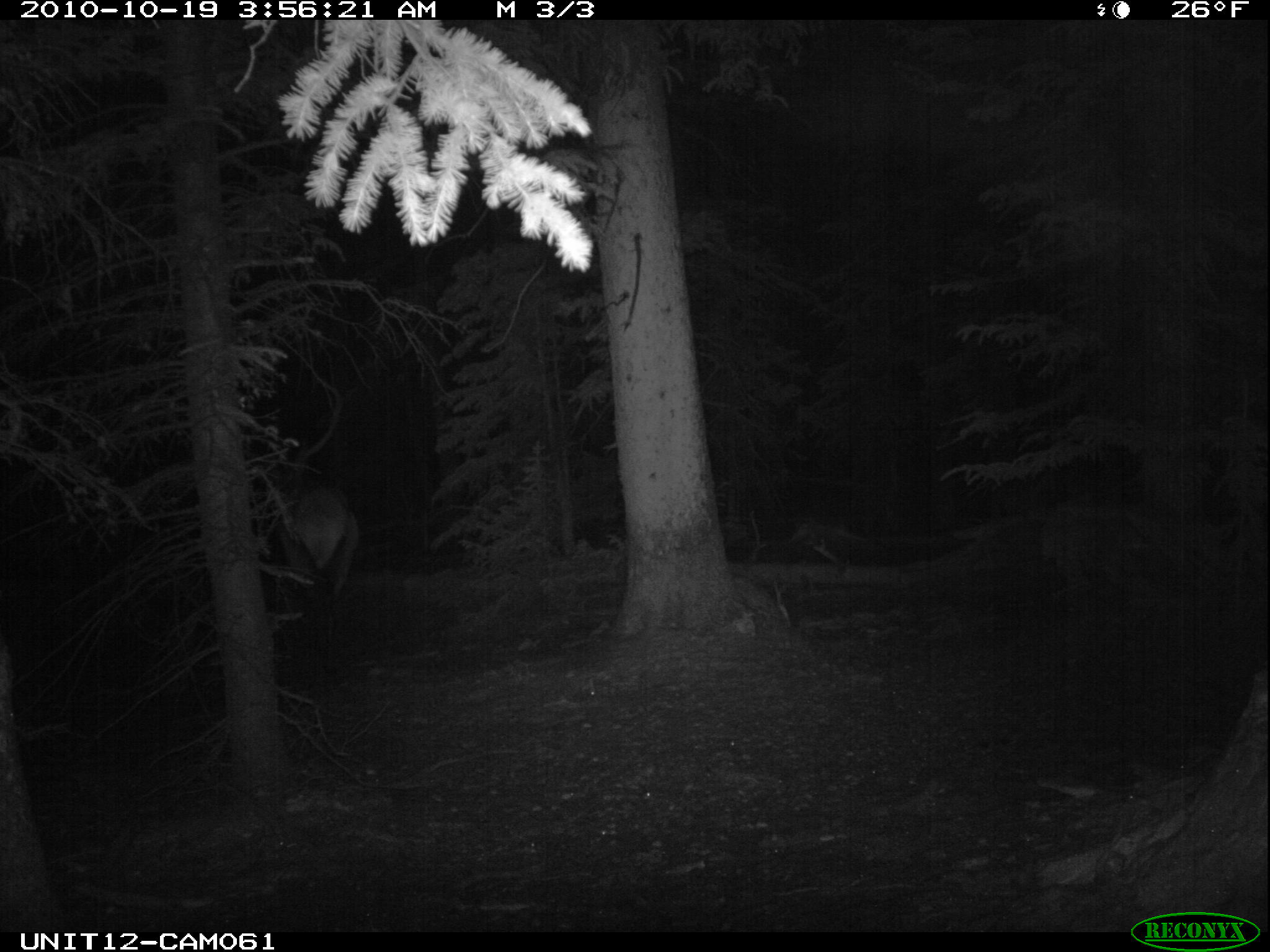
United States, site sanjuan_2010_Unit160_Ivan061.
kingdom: Animalia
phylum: Chordata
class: Mammalia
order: Artiodactyla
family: Cervidae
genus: Cervus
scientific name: Cervus elaphus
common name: red deer